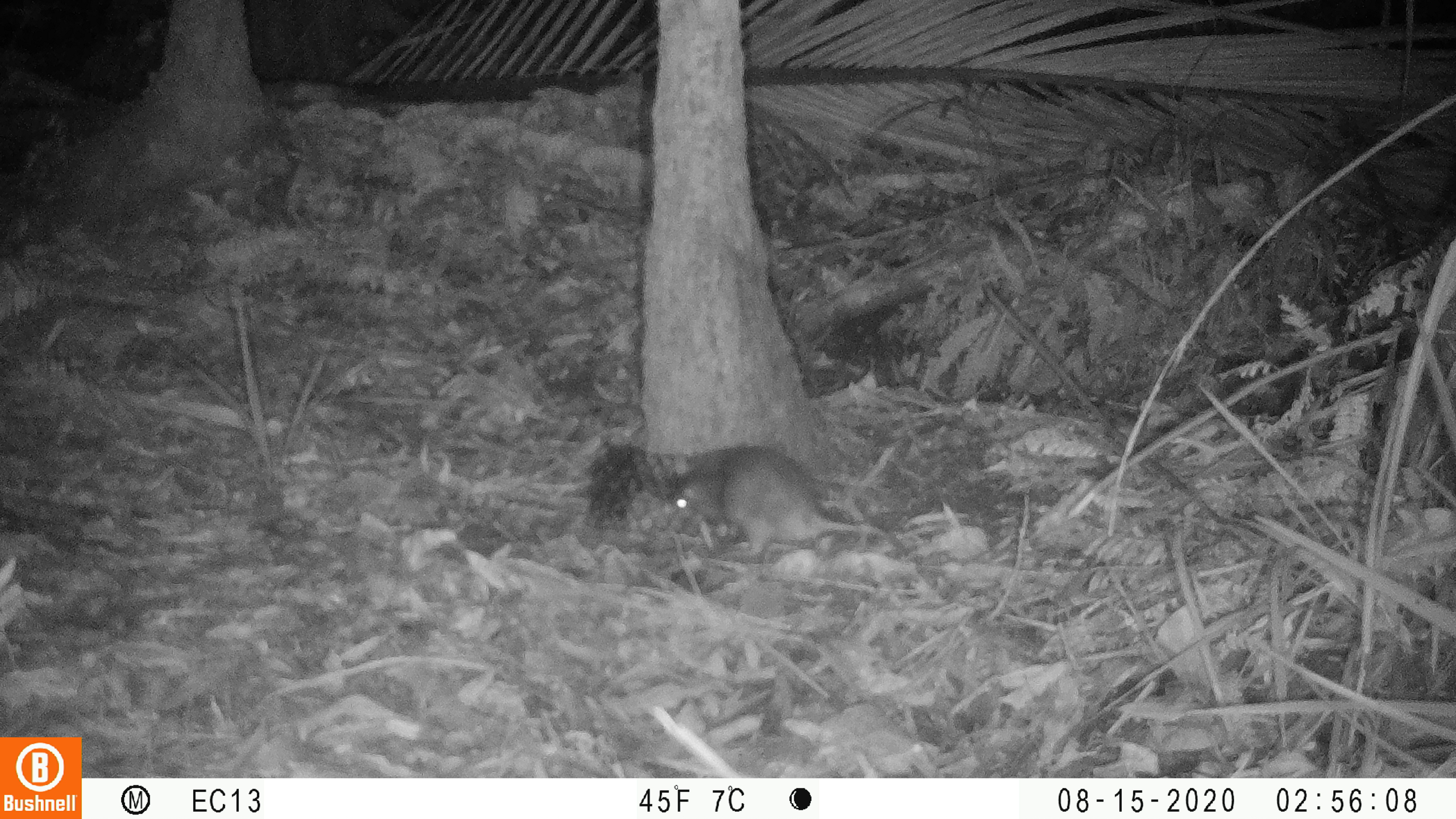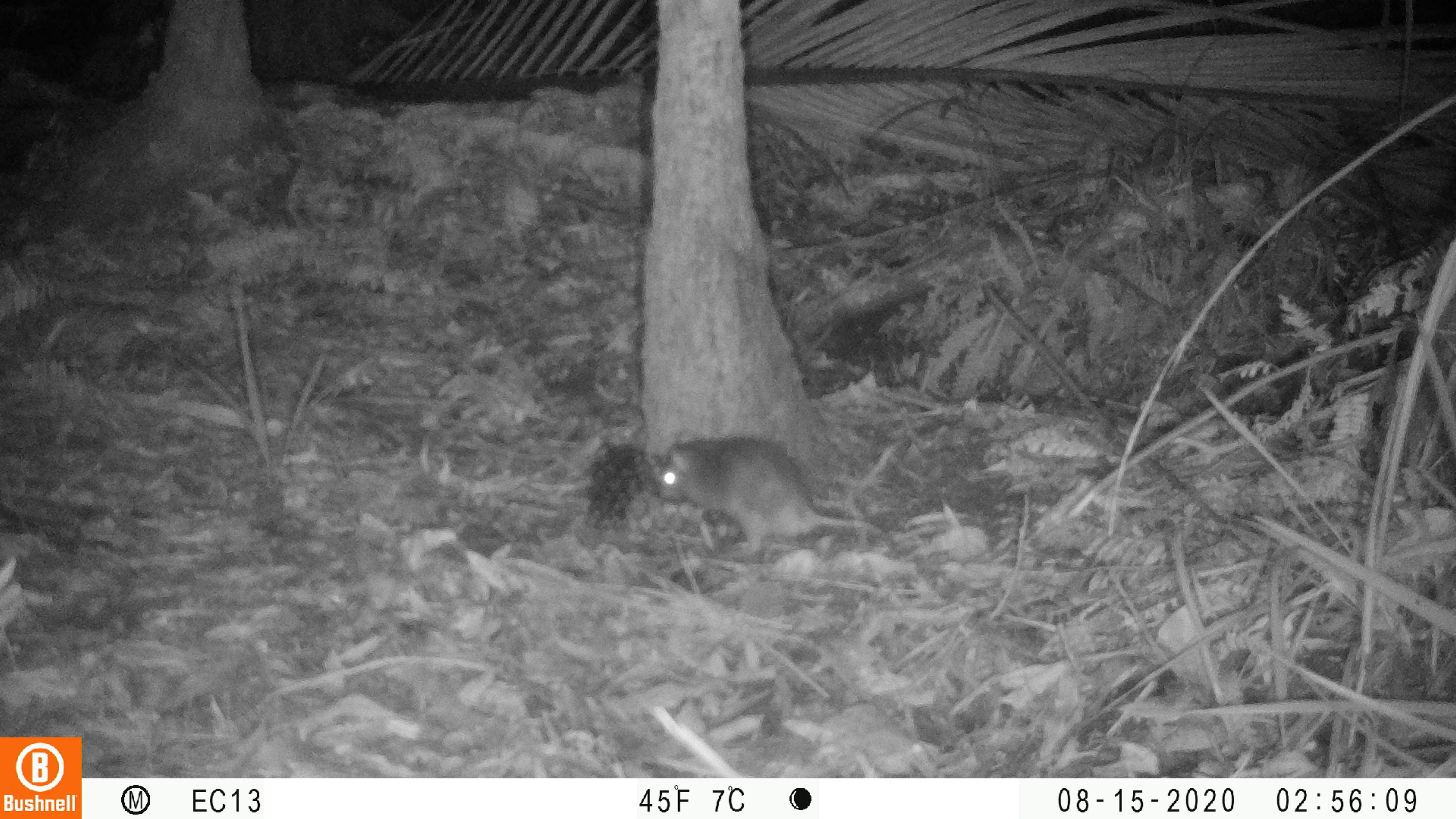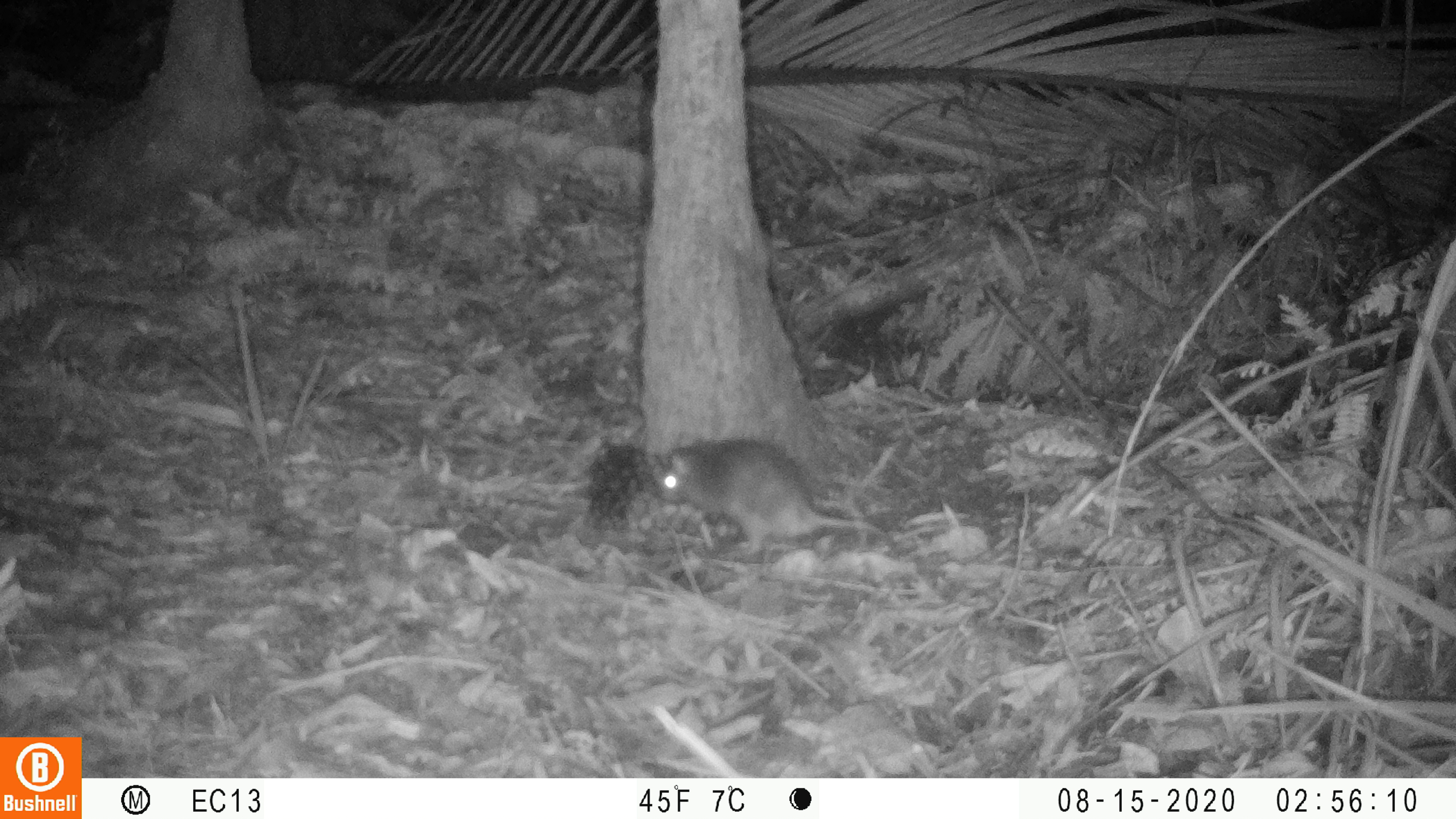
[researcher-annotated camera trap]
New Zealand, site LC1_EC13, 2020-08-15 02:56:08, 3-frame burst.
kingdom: Animalia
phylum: Chordata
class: Mammalia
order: Rodentia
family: Muridae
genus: Rattus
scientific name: Rattus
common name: rat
Rat (Rattus).